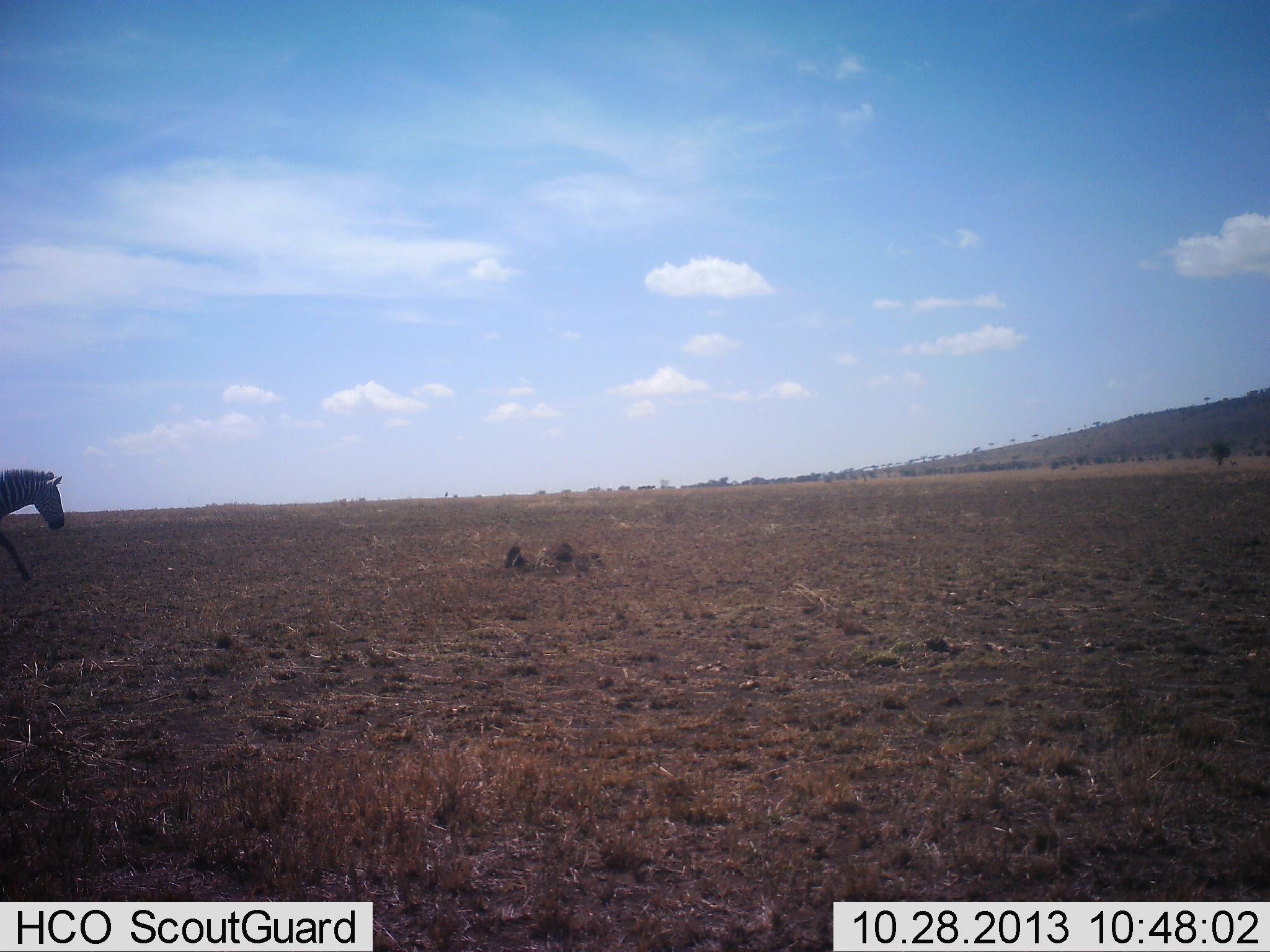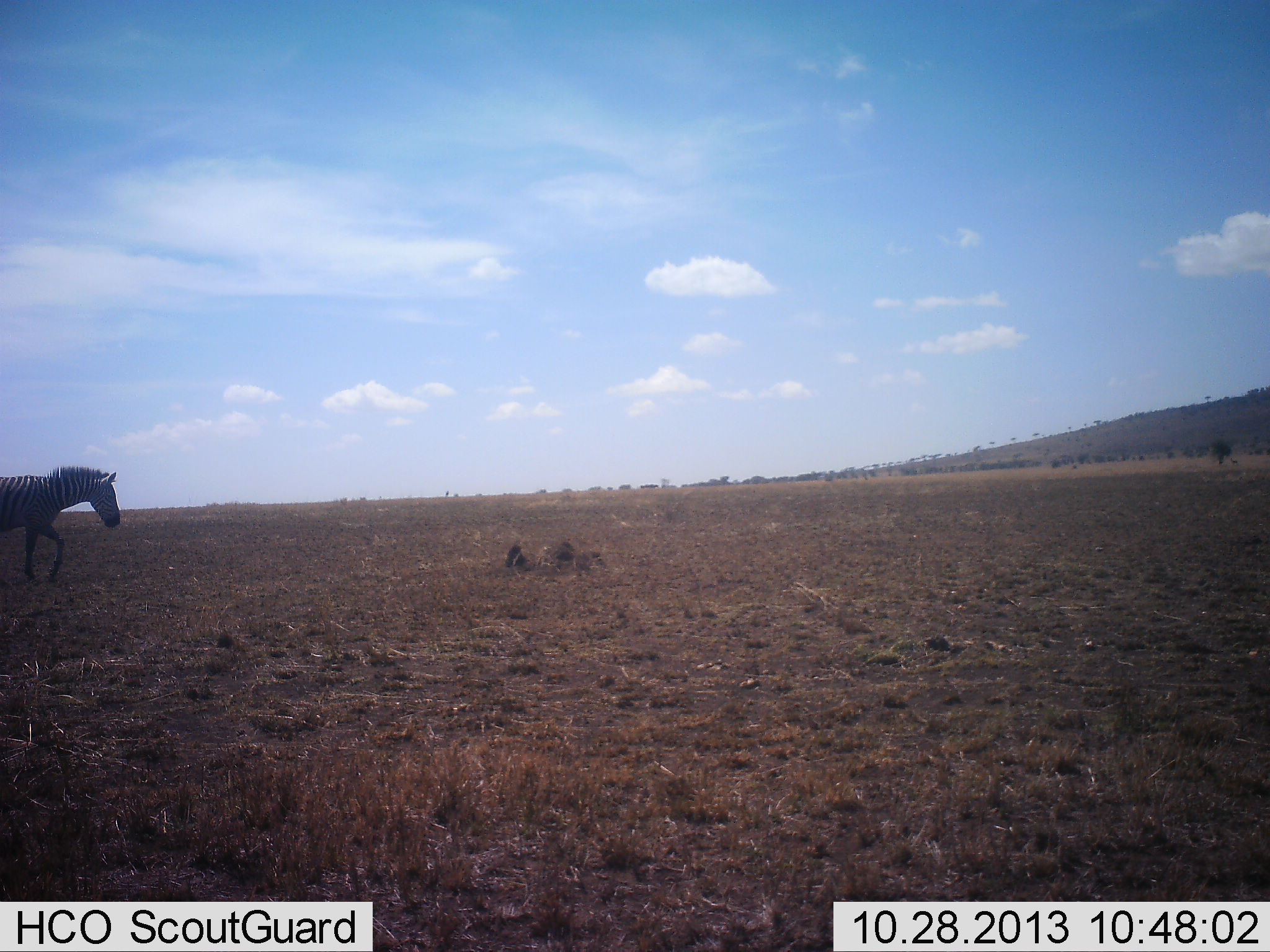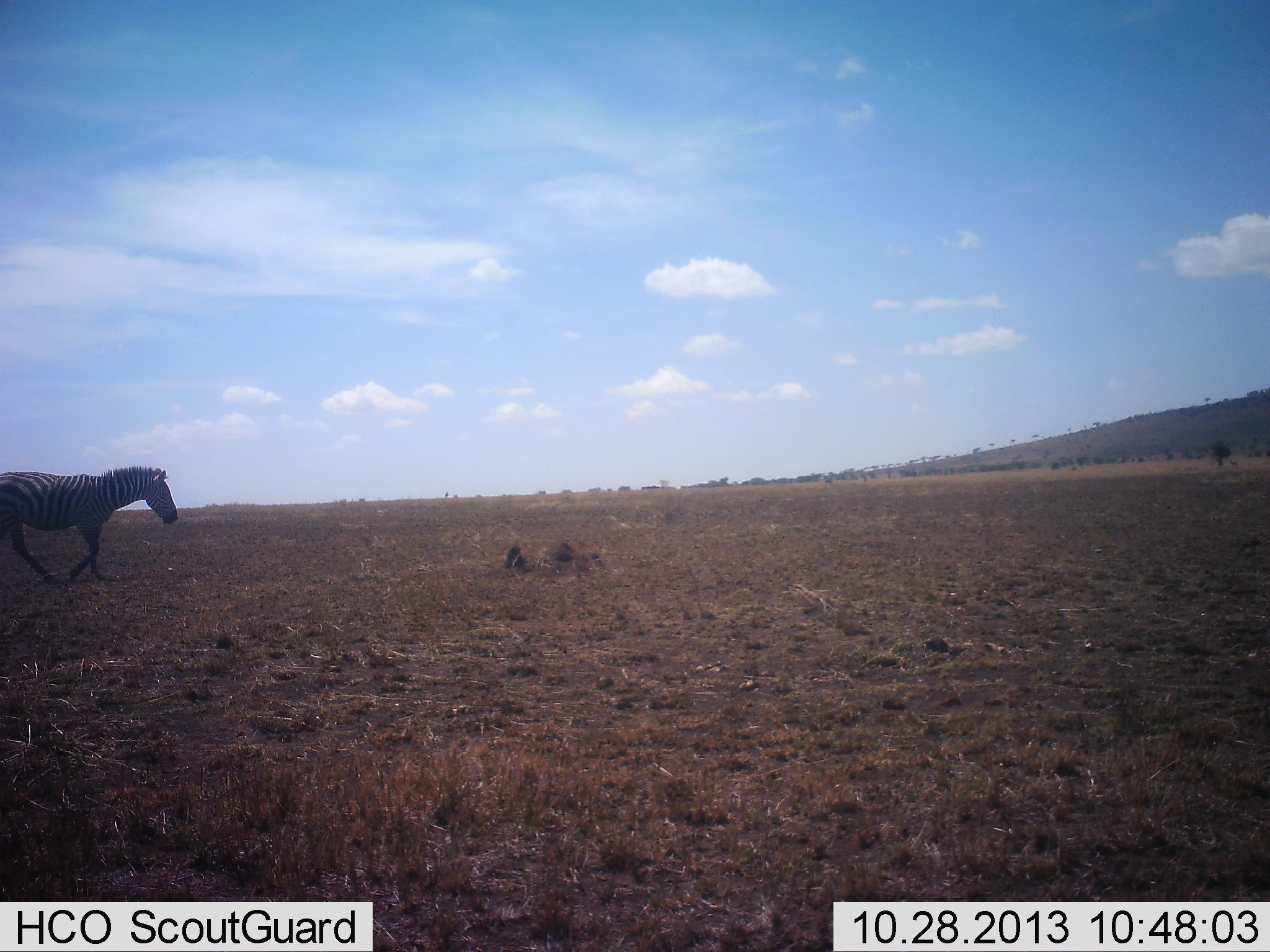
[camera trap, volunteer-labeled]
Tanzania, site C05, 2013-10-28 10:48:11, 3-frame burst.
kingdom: Animalia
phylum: Chordata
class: Mammalia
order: Perissodactyla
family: Equidae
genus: Equus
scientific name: Equus quagga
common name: plains zebra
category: zebra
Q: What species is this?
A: Zebra (plains zebra) (Equus quagga).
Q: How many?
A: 1.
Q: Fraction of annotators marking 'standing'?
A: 0%.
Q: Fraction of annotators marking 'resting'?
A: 0%.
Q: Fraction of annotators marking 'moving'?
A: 100%.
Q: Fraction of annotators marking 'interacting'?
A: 0%.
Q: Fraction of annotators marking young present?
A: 0%.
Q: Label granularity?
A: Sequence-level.